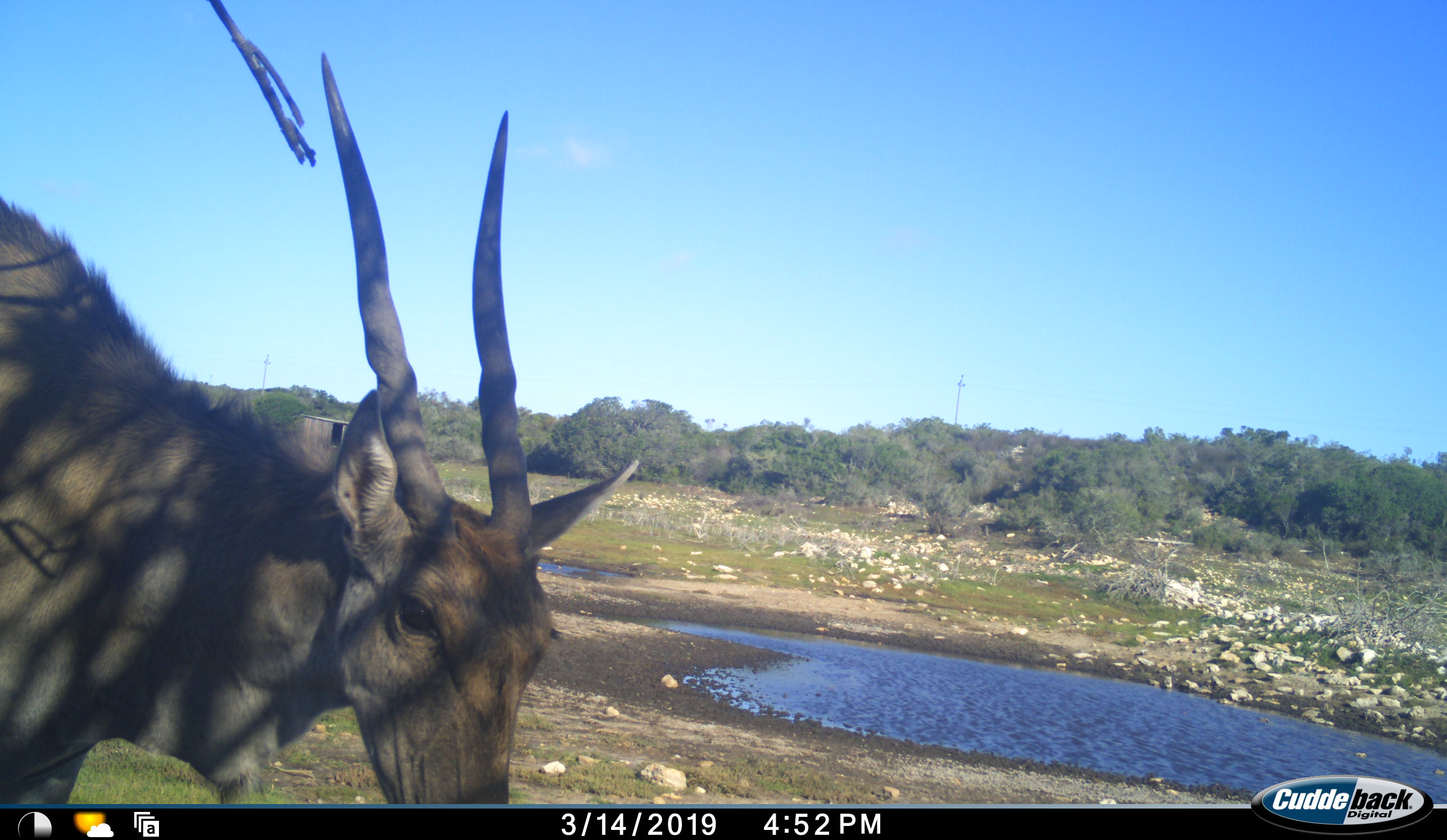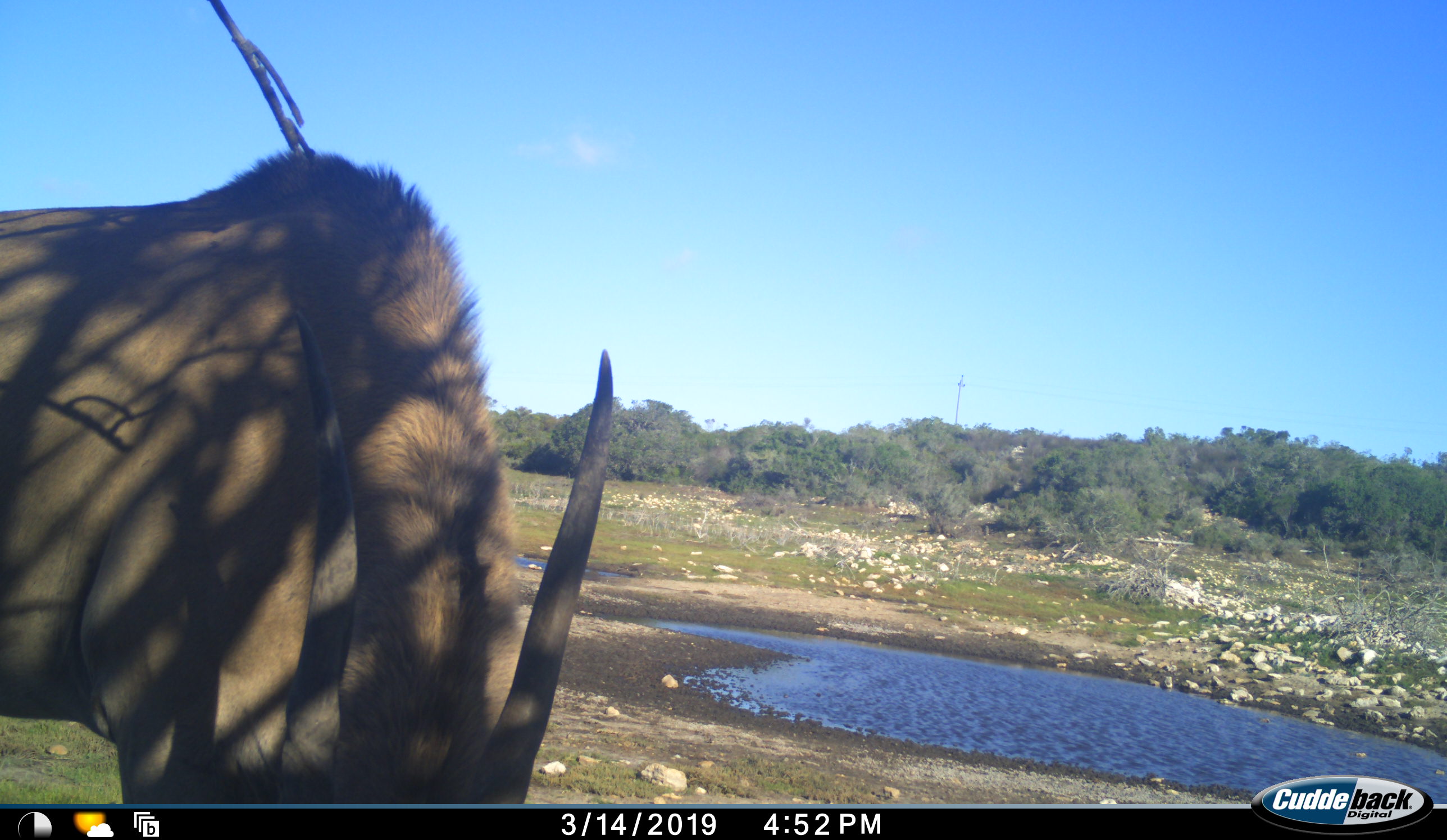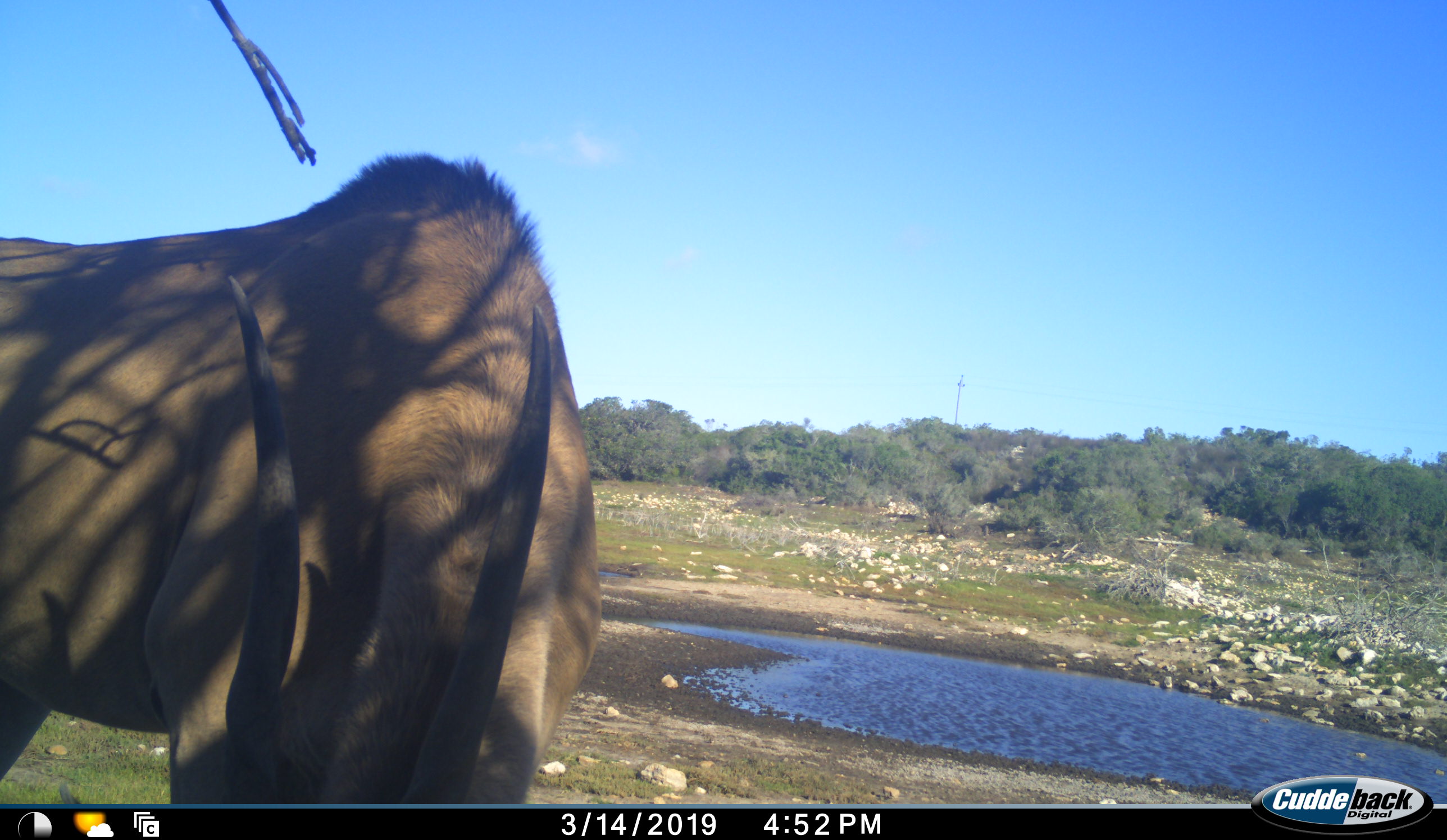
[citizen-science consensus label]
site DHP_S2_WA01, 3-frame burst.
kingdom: Animalia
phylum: Chordata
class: Mammalia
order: Artiodactyla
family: Bovidae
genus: Tragelaphus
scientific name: Tragelaphus oryx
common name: eland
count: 1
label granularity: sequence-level